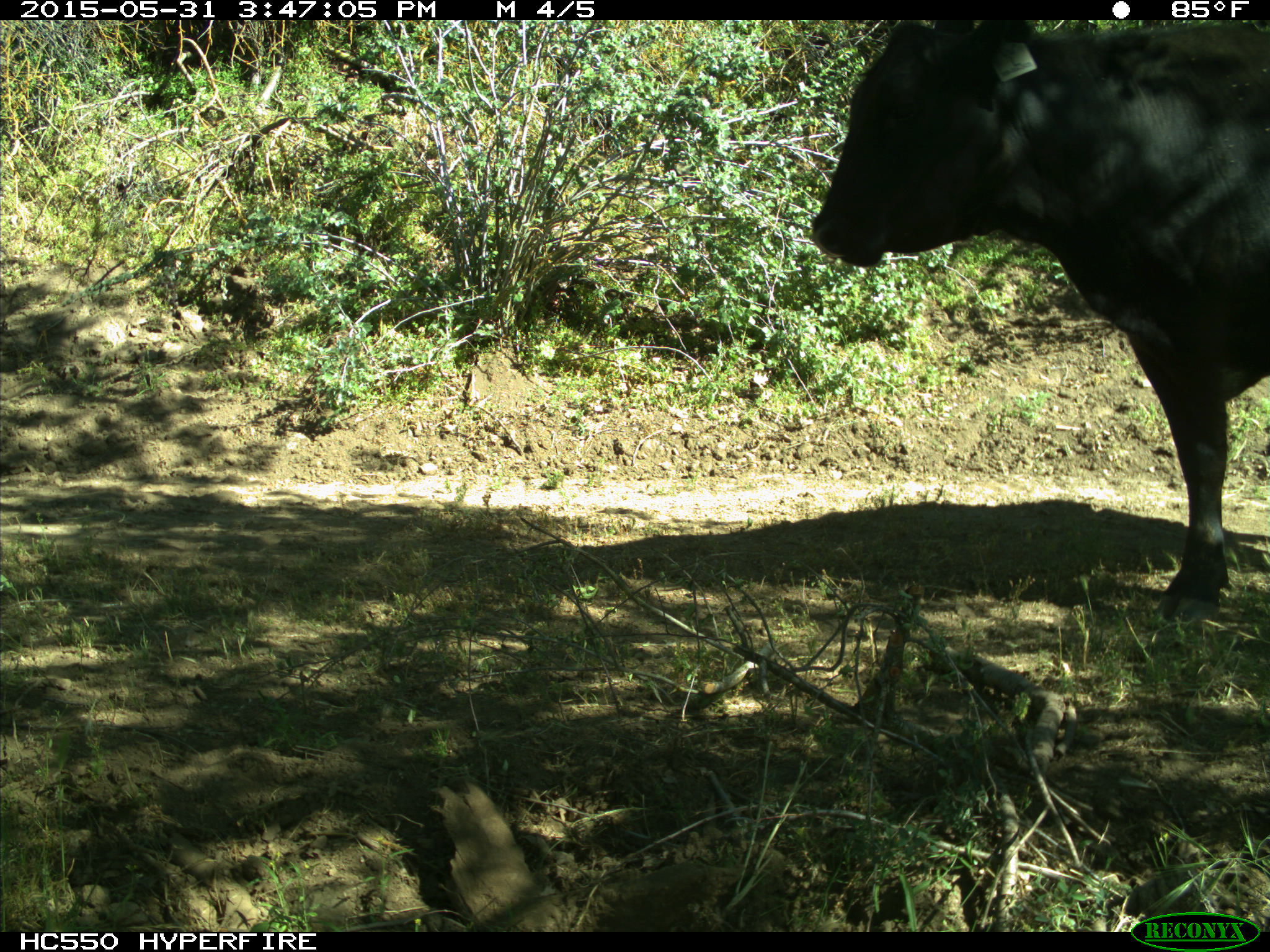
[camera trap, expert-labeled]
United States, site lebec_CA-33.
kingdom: Animalia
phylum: Chordata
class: Mammalia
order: Artiodactyla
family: Bovidae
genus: Bos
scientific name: Bos taurus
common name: domestic cow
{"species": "Bos taurus (domestic cow)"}